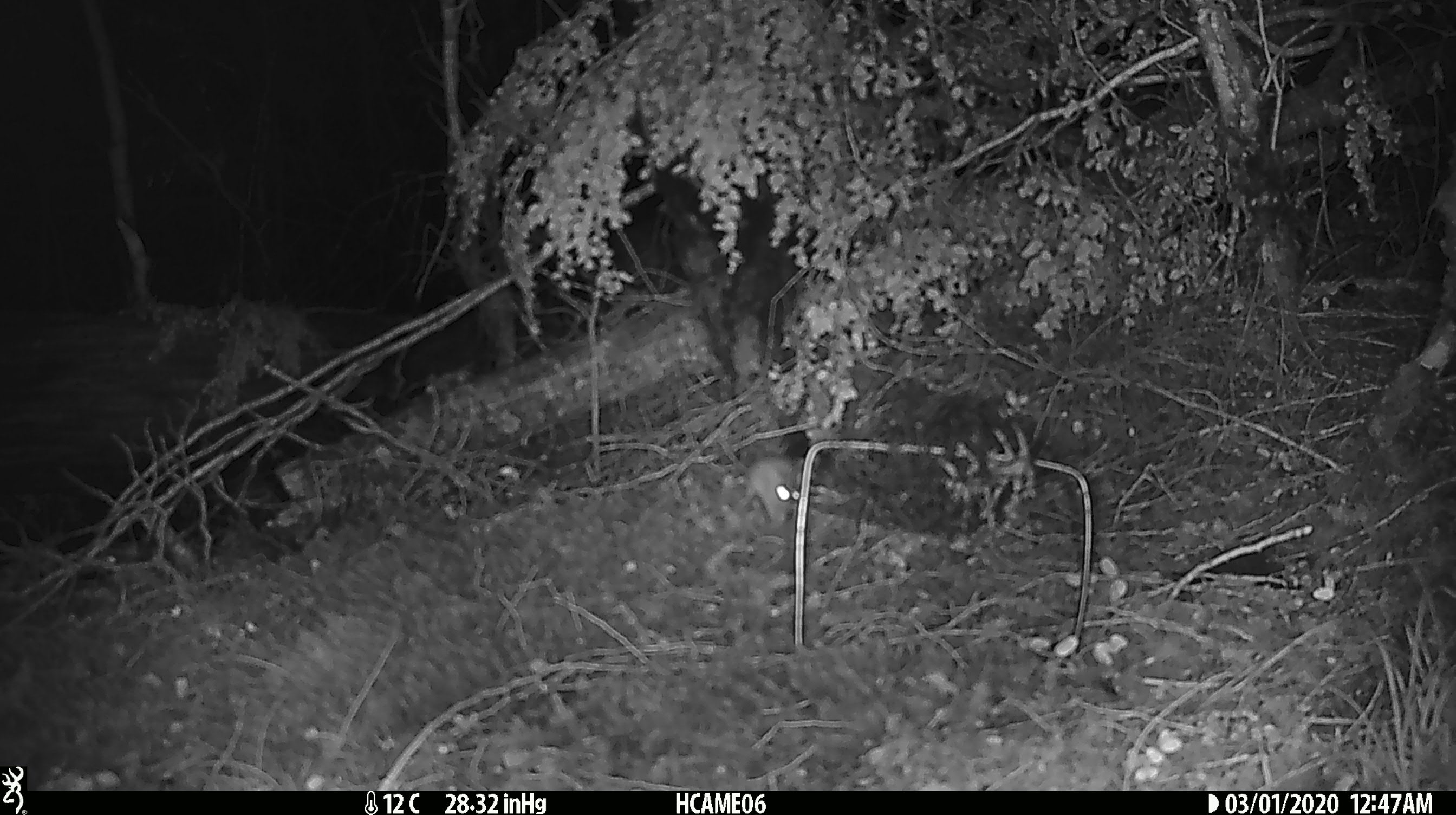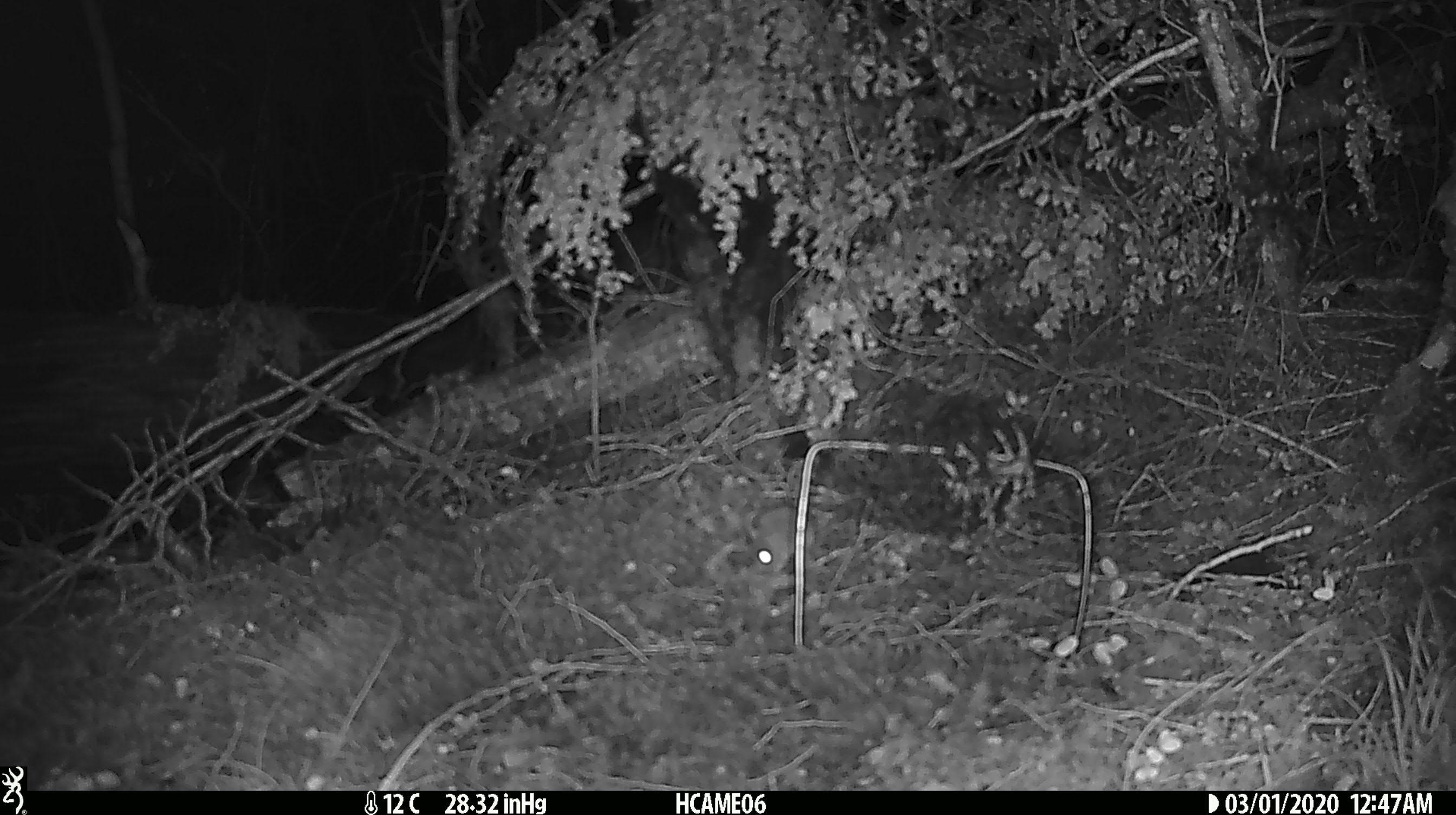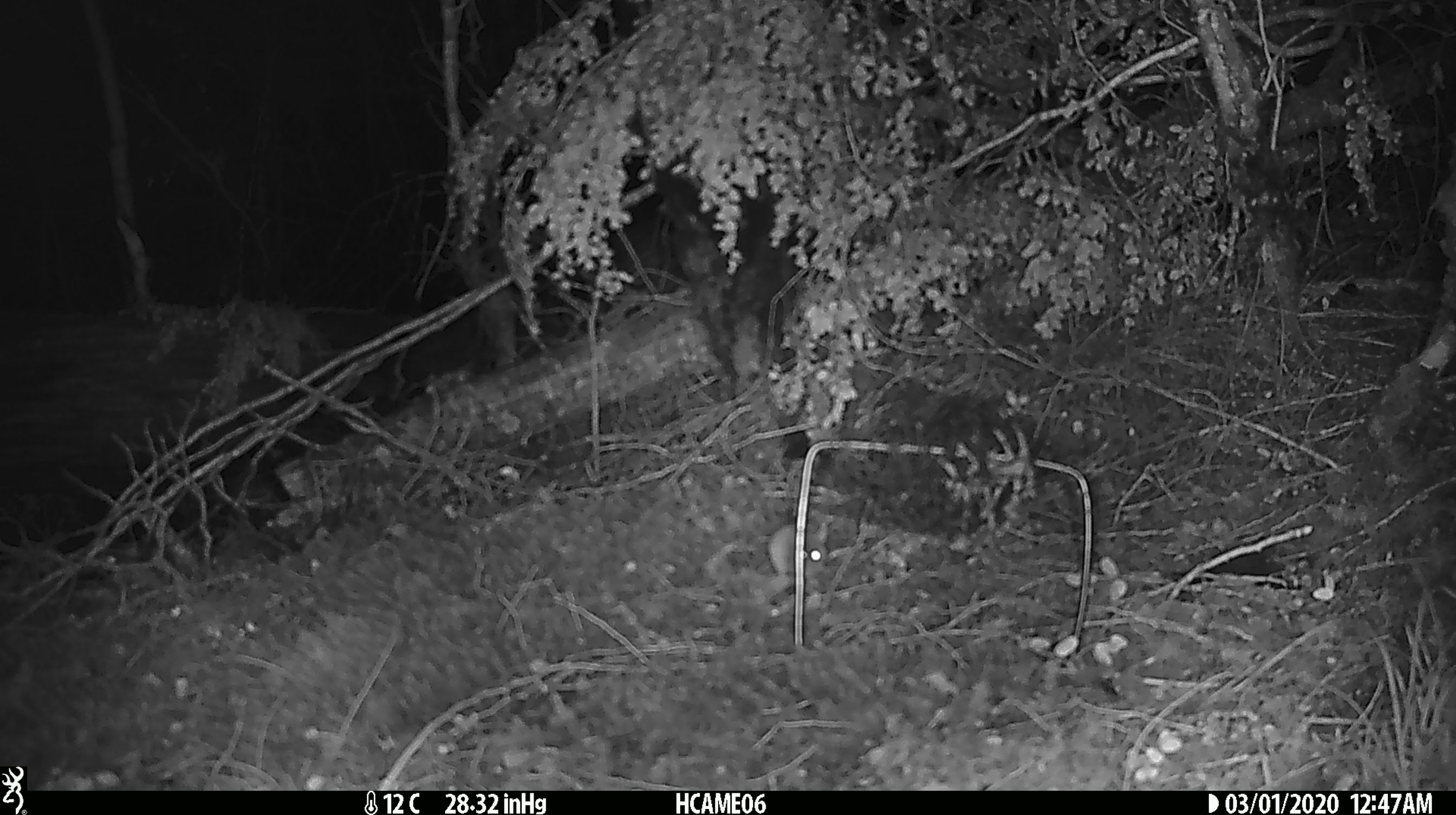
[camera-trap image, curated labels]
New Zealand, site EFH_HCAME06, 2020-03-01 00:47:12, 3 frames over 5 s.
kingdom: Animalia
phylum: Chordata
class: Mammalia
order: Rodentia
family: Muridae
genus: Mus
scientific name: Mus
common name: mouse